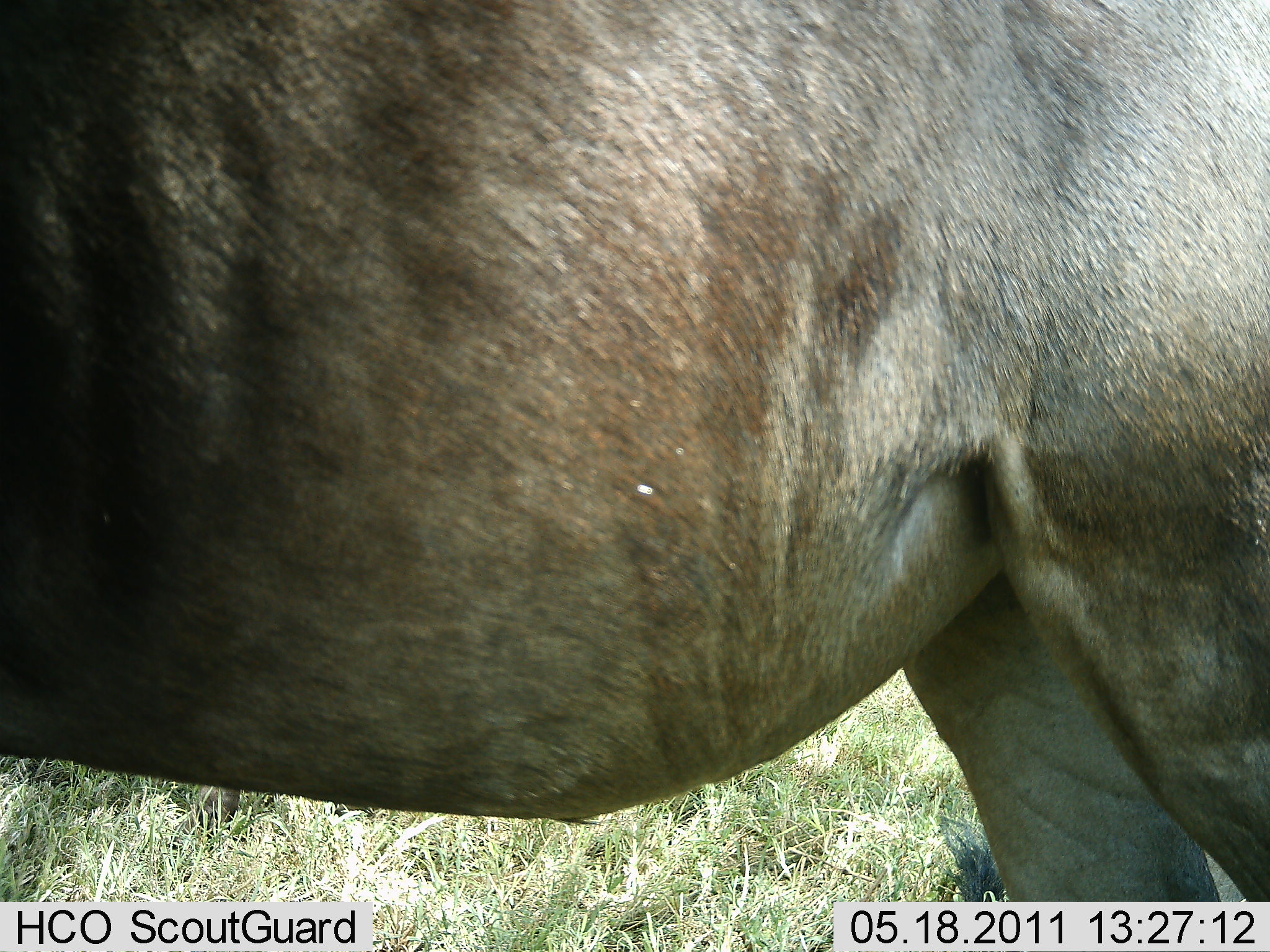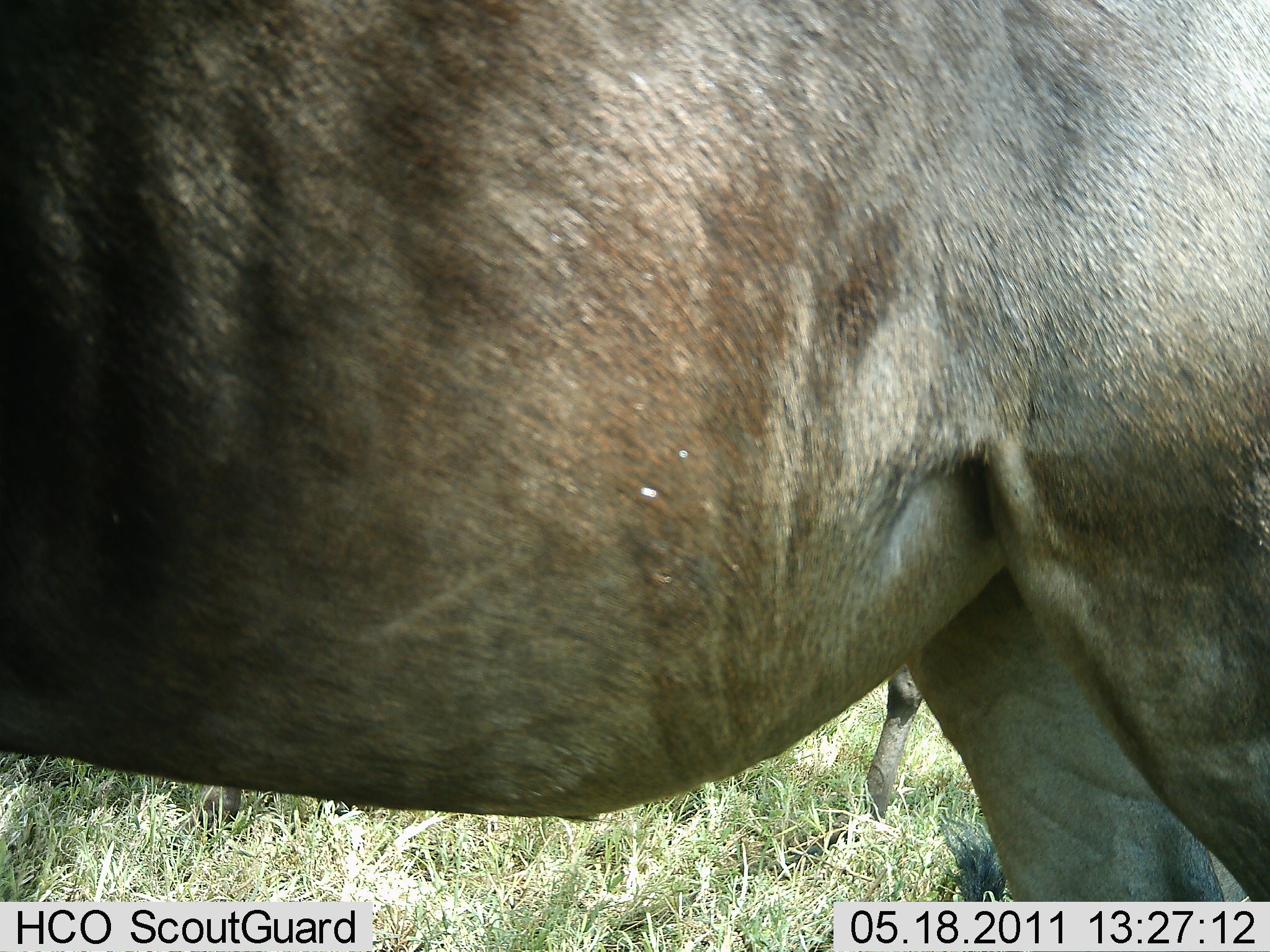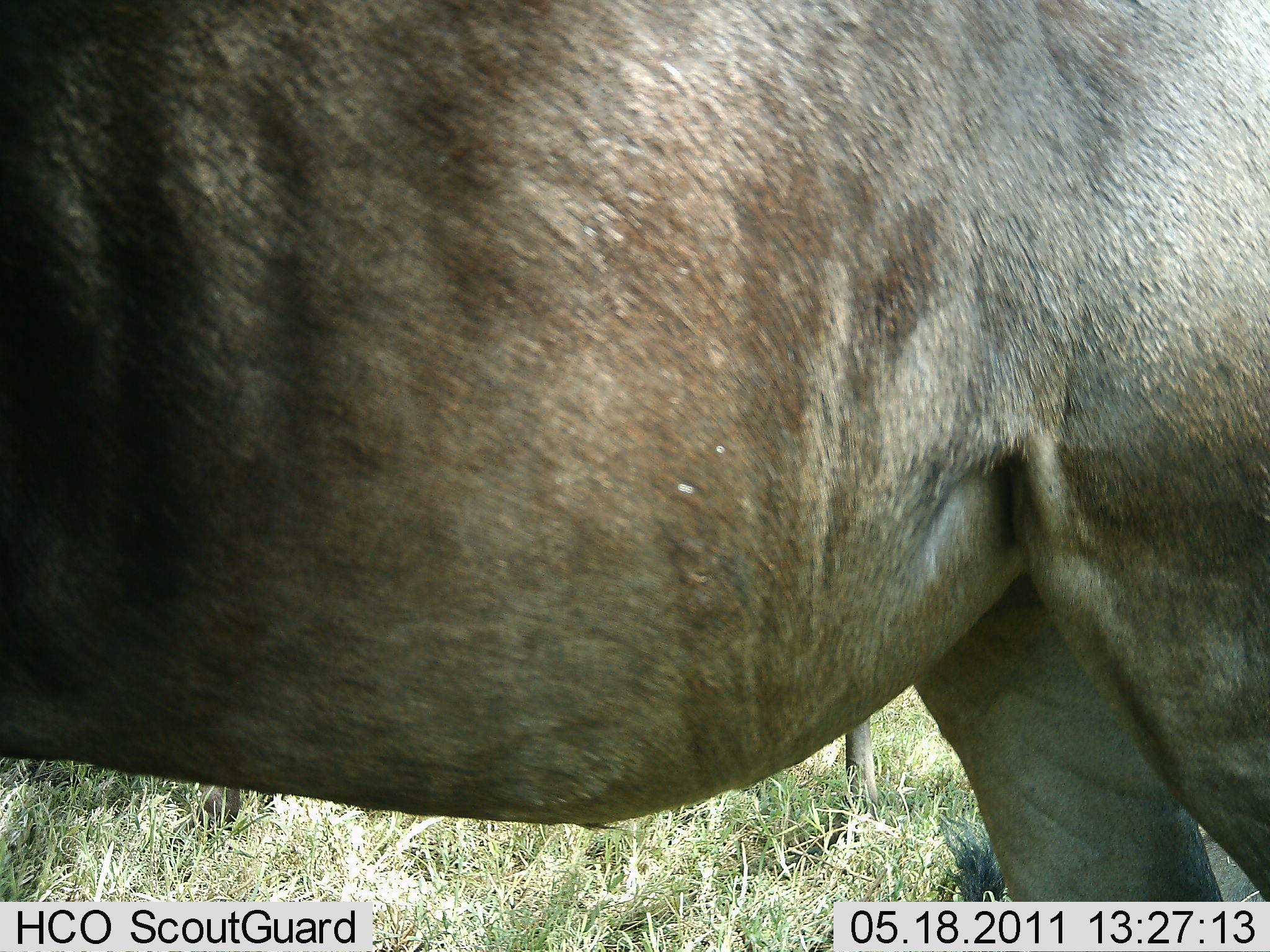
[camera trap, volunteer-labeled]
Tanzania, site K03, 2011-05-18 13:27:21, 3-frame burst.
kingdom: Animalia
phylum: Chordata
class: Mammalia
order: Artiodactyla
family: Bovidae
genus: Connochaetes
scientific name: Connochaetes taurinus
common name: blue wildebeest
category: wildebeest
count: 2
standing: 100%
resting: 0%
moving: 40%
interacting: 0%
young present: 0%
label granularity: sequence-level